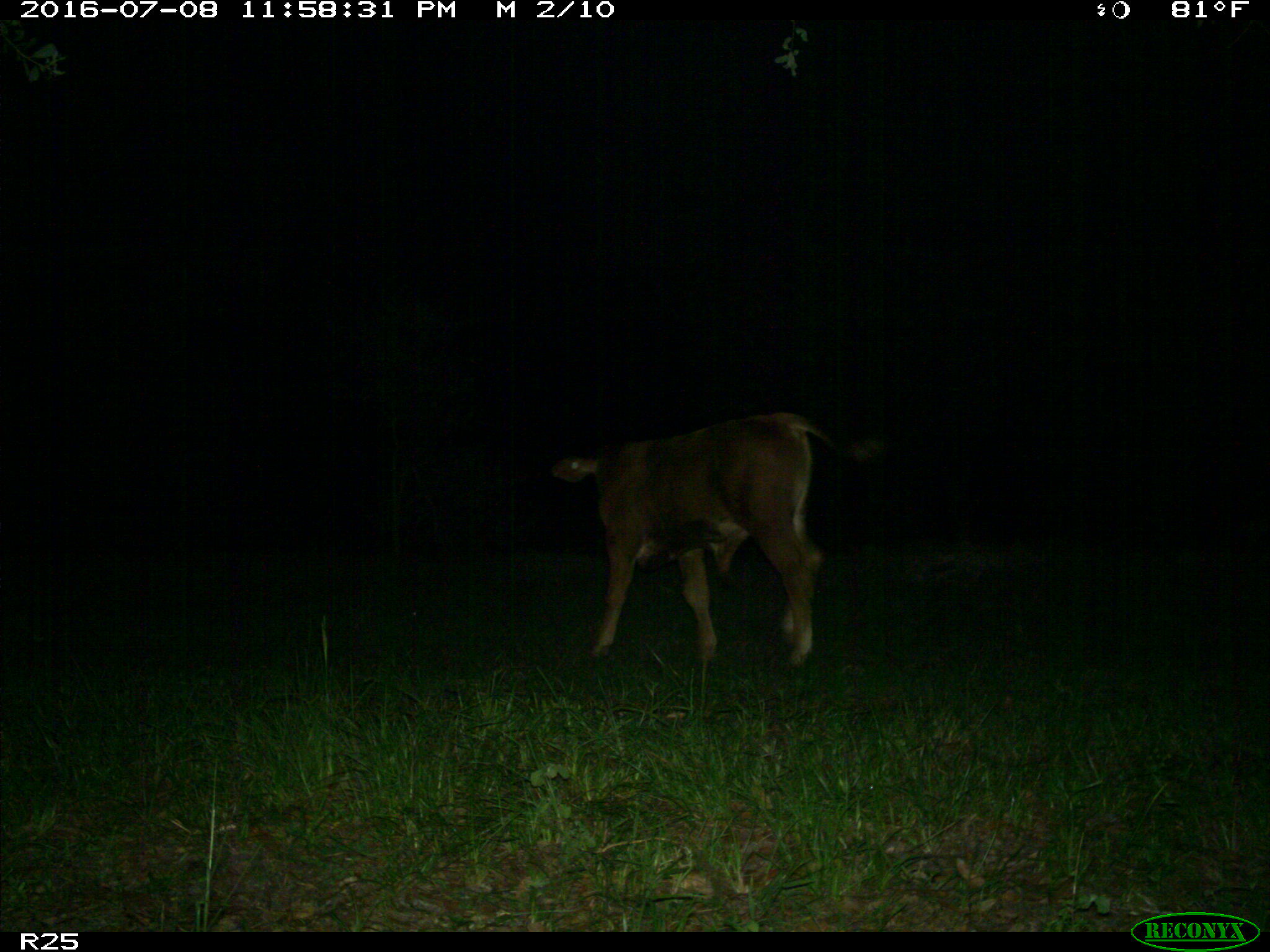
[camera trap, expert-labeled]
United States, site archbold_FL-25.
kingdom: Animalia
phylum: Chordata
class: Mammalia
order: Artiodactyla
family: Bovidae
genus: Bos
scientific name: Bos taurus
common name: domestic cow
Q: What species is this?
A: Bos taurus (domestic cow).